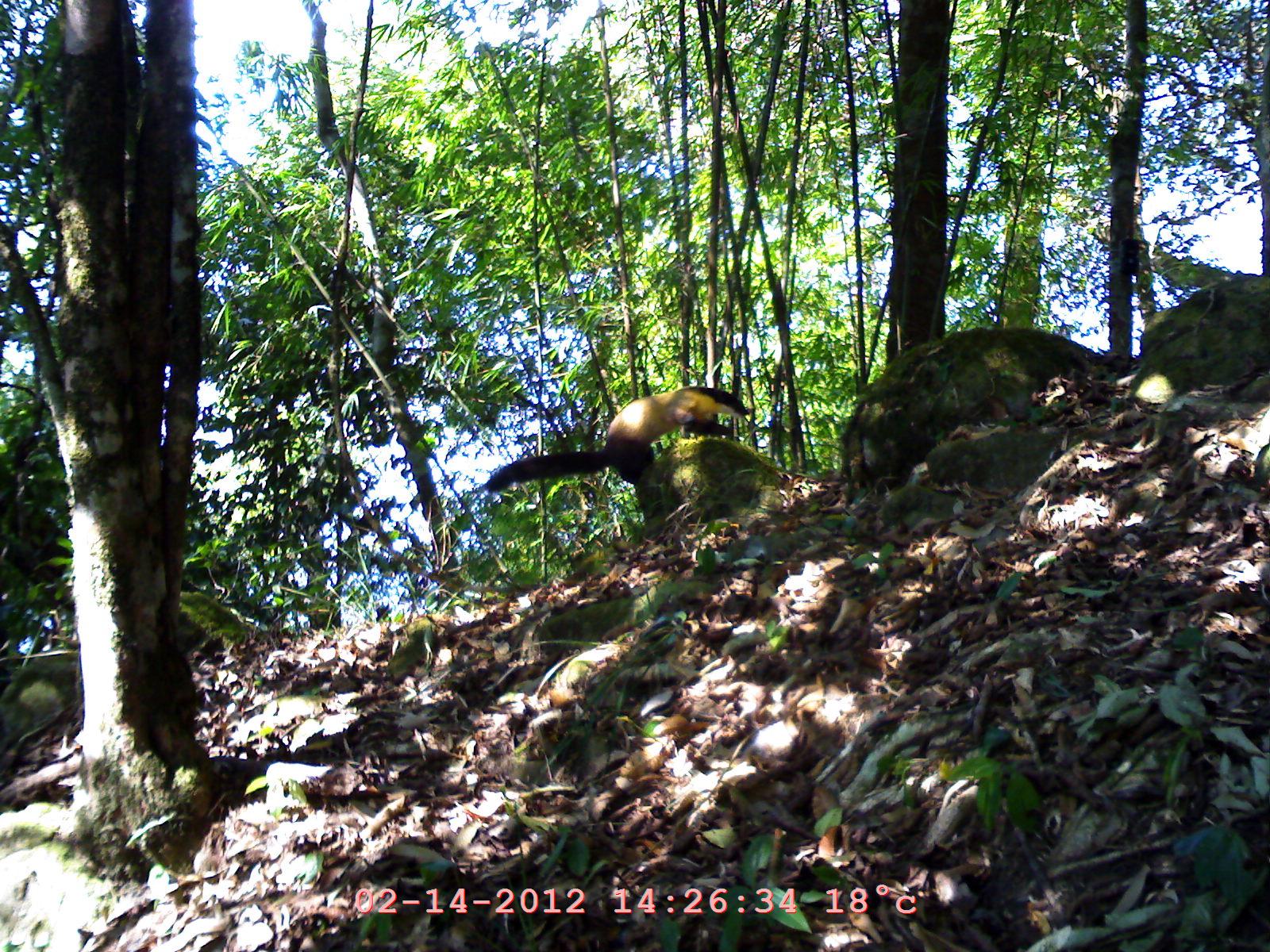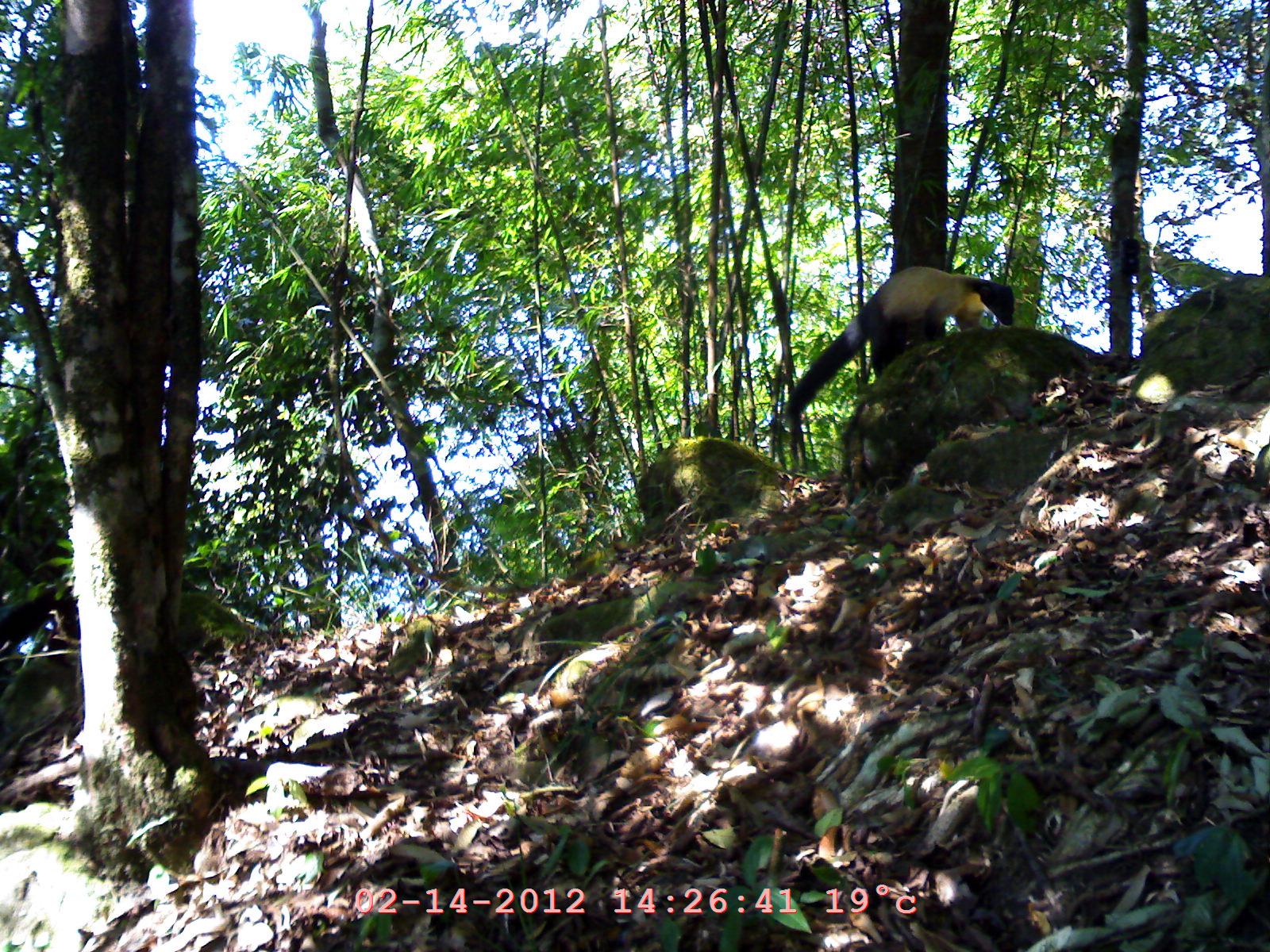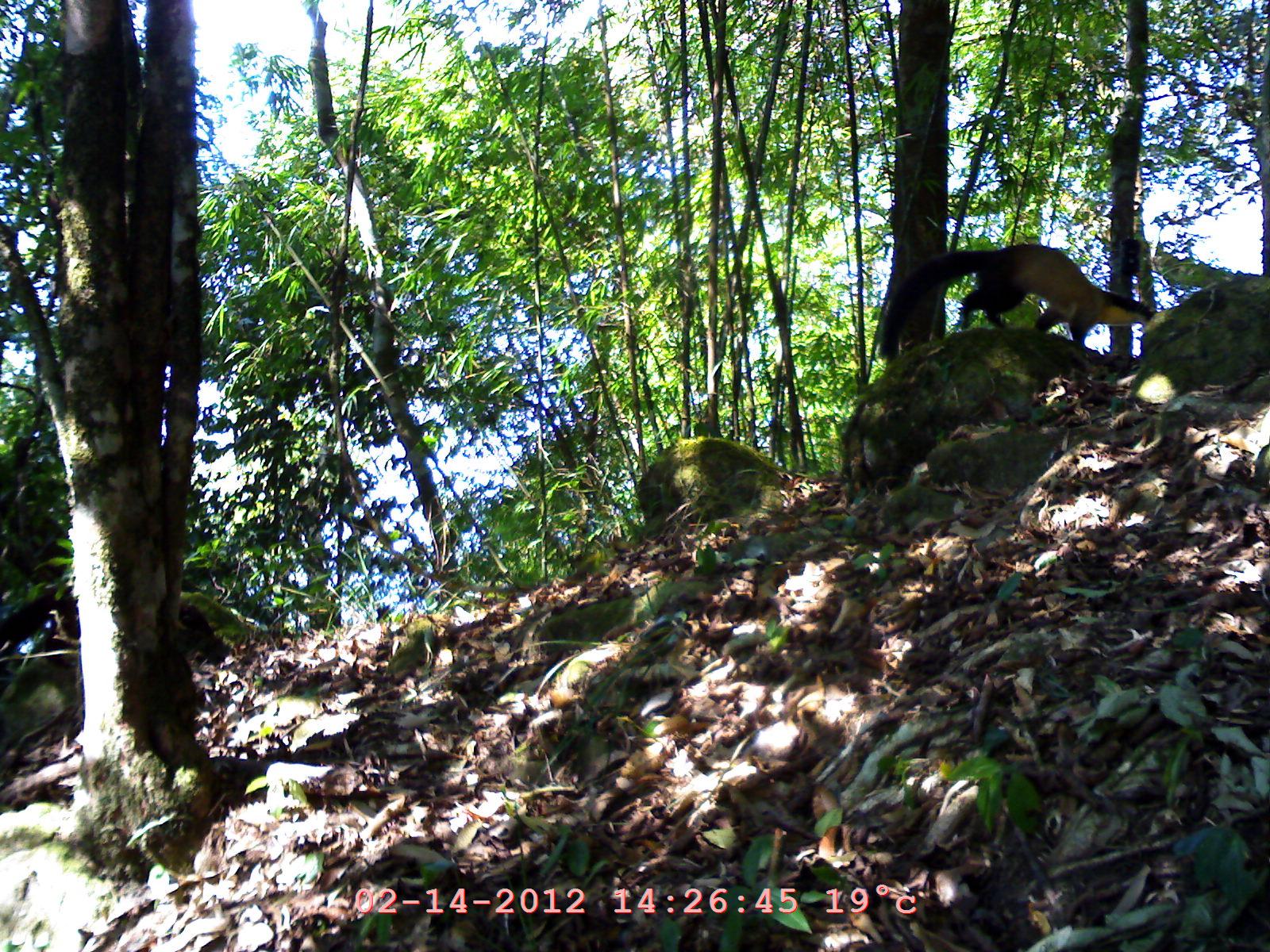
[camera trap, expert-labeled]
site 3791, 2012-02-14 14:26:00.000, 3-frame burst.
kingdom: Animalia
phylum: Chordata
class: Mammalia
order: Carnivora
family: Mustelidae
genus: Martes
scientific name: Martes flavigula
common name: yellow-throated marten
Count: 1.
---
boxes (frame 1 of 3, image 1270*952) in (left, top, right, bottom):
martes flavigula: (482, 382, 752, 500)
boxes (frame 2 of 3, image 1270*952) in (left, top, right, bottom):
martes flavigula: (783, 265, 1016, 427)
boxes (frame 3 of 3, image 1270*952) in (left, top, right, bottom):
martes flavigula: (878, 241, 1156, 366)